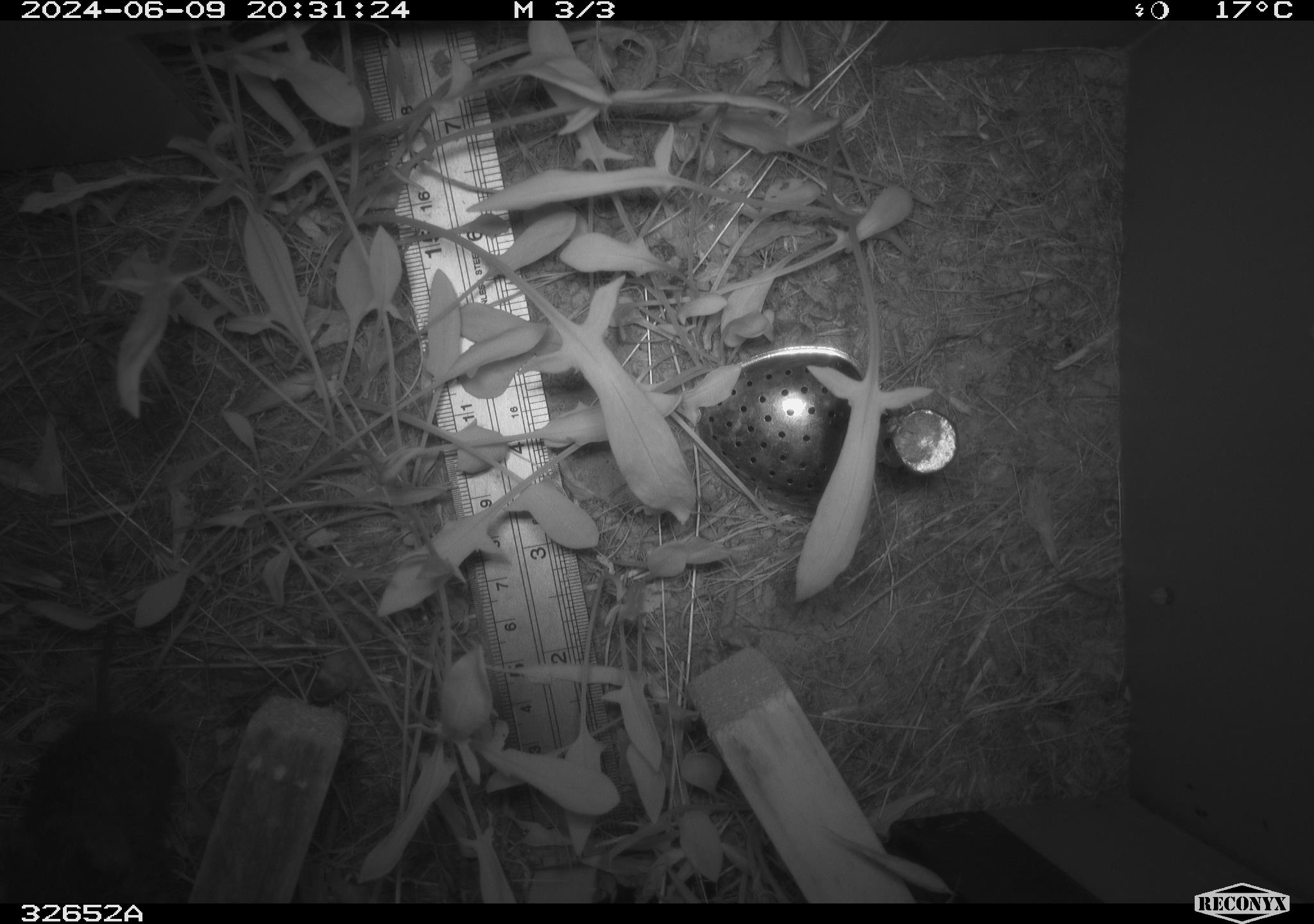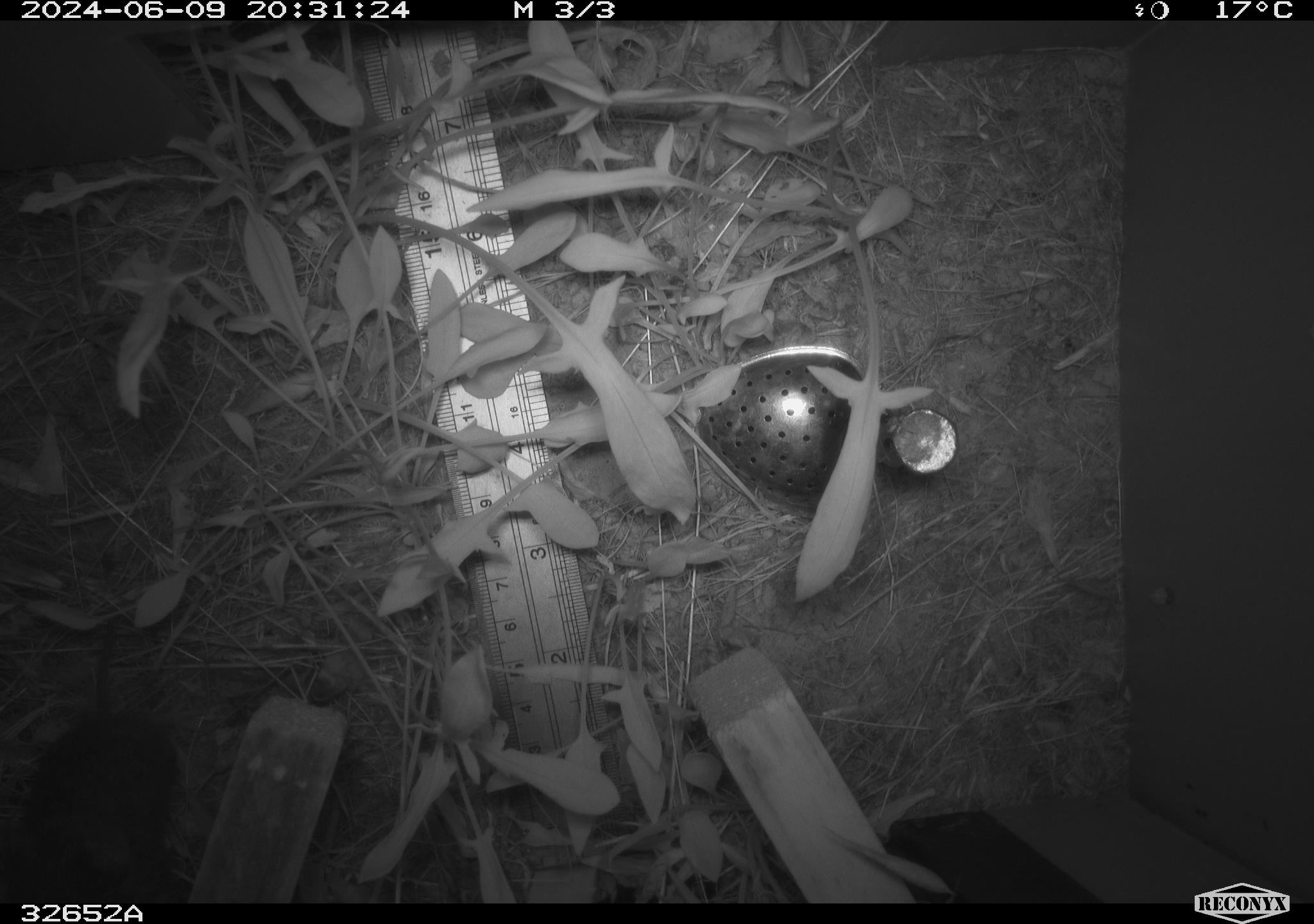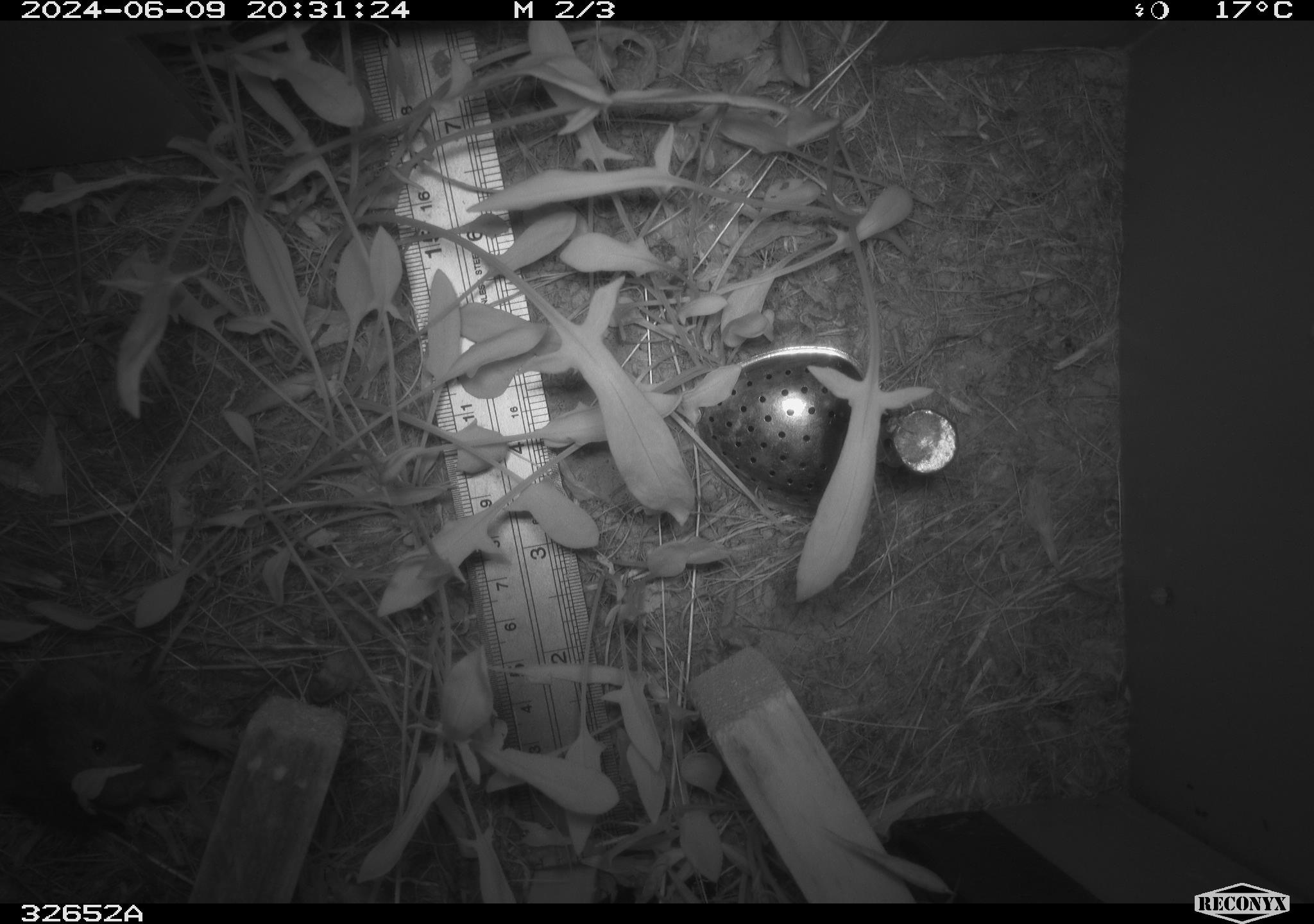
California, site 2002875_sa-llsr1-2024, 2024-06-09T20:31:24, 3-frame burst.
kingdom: Animalia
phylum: Chordata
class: Mammalia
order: Rodentia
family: Cricetidae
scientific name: Arvicolinae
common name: voles, lemmings, and muskrats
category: arvicolinae subfamily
Arvicolinae subfamily (voles, lemmings, and muskrats) (Arvicolinae).